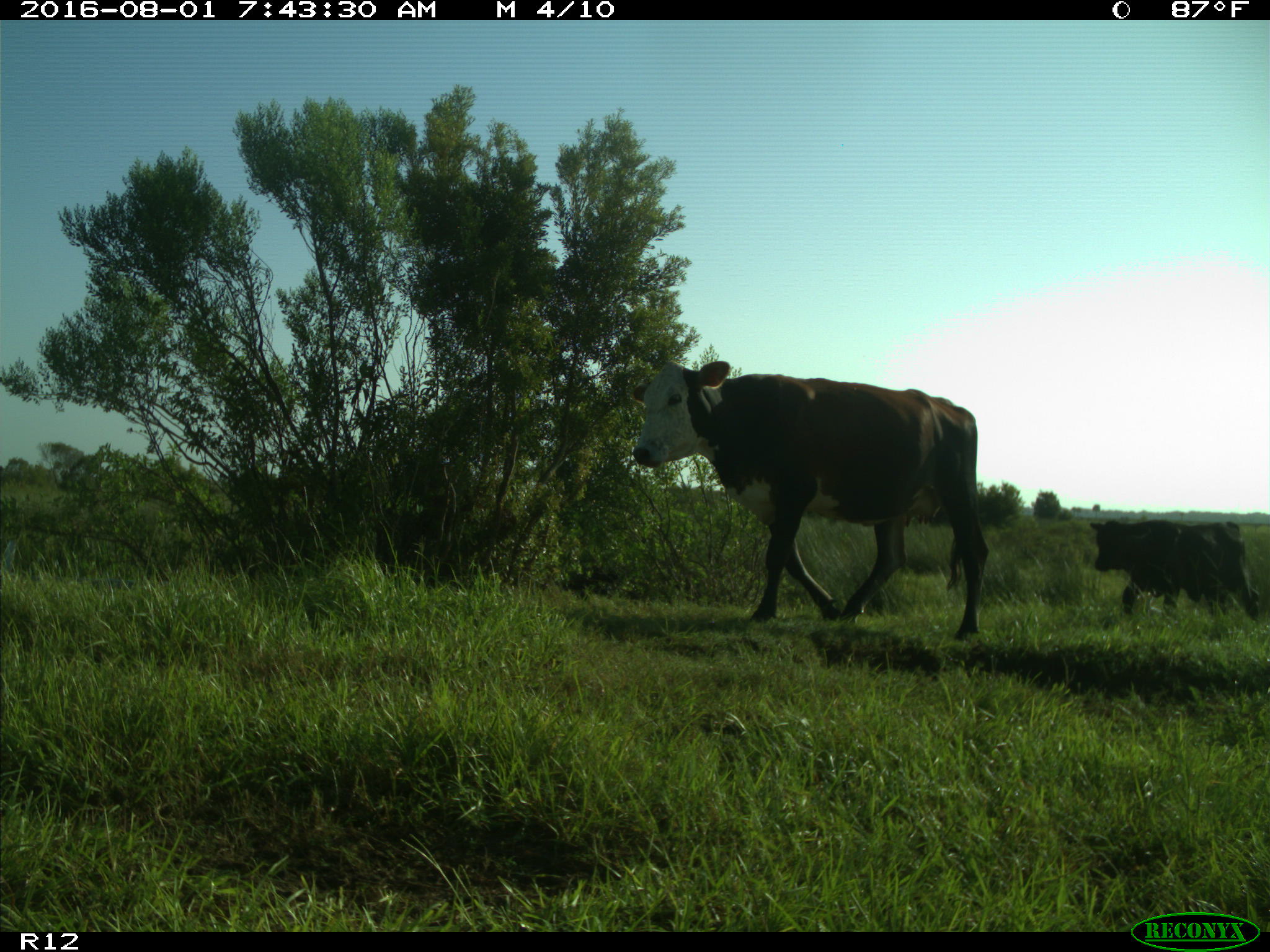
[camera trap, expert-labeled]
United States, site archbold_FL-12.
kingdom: Animalia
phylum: Chordata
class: Mammalia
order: Artiodactyla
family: Bovidae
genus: Bos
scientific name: Bos taurus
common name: domestic cow